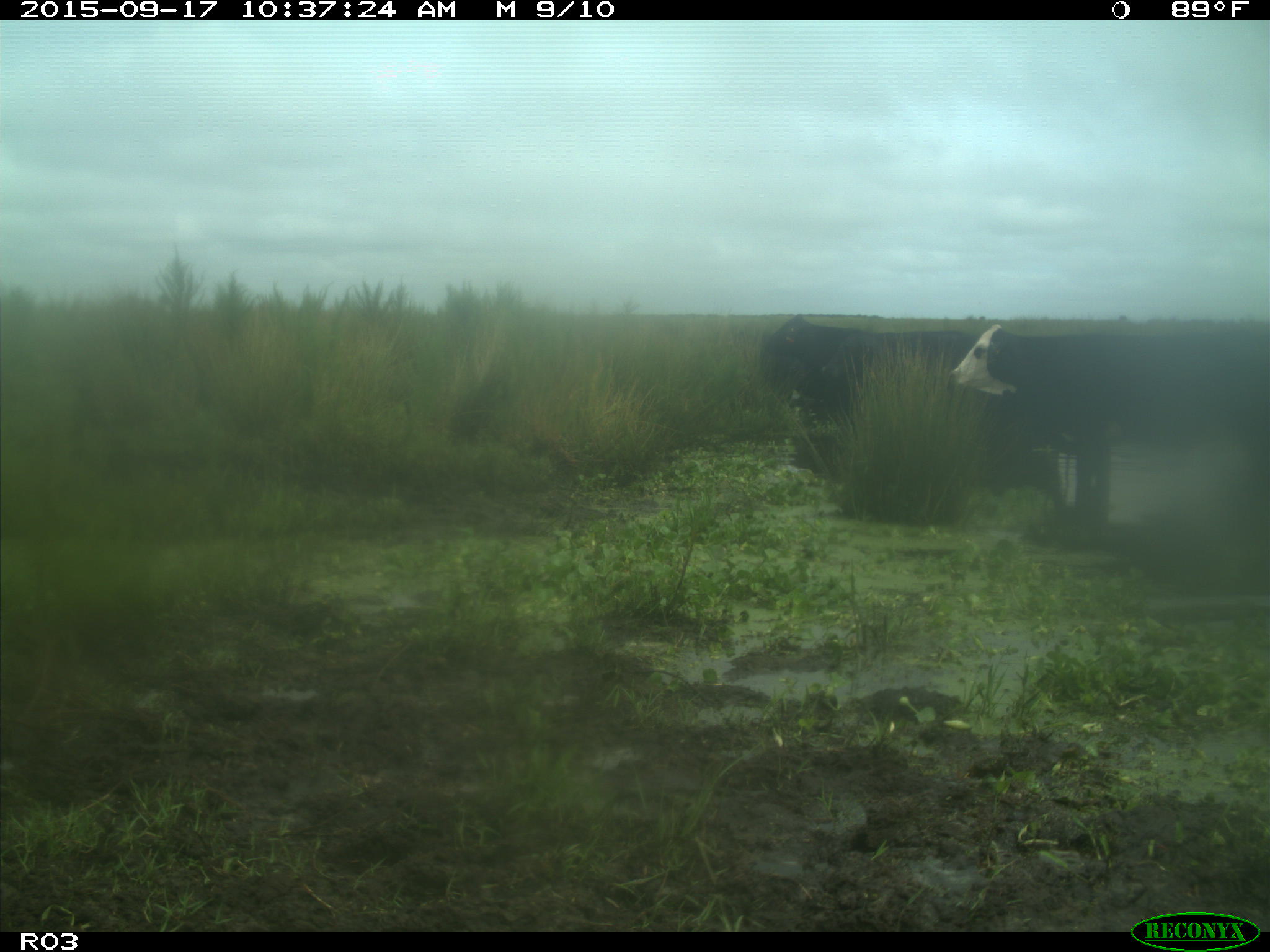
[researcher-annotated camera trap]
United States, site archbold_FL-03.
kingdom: Animalia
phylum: Chordata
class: Mammalia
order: Artiodactyla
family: Bovidae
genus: Bos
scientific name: Bos taurus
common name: domestic cow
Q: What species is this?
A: Bos taurus (domestic cow).